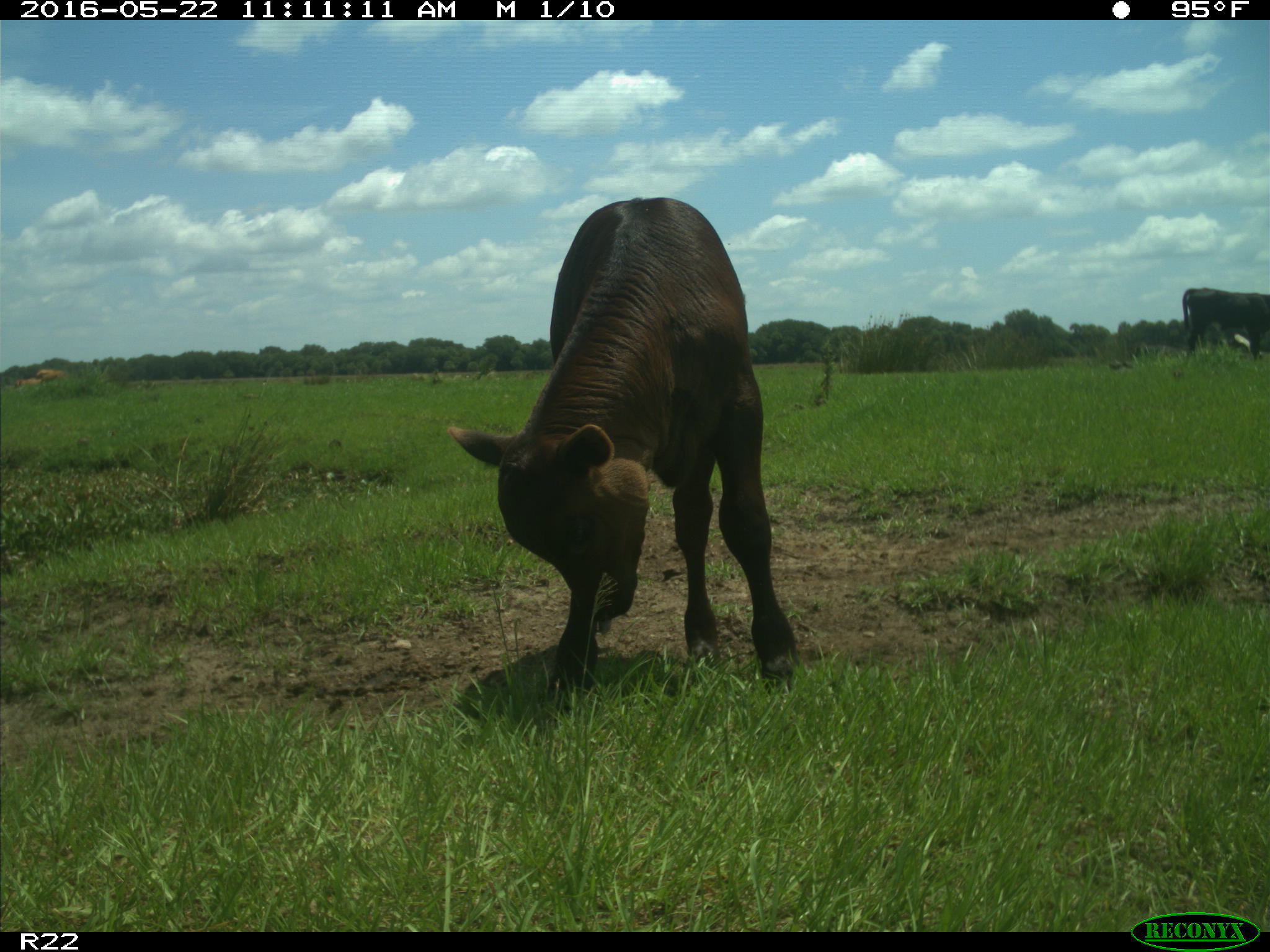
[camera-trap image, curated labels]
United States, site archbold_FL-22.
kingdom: Animalia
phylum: Chordata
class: Mammalia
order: Artiodactyla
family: Bovidae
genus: Bos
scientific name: Bos taurus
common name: domestic cow